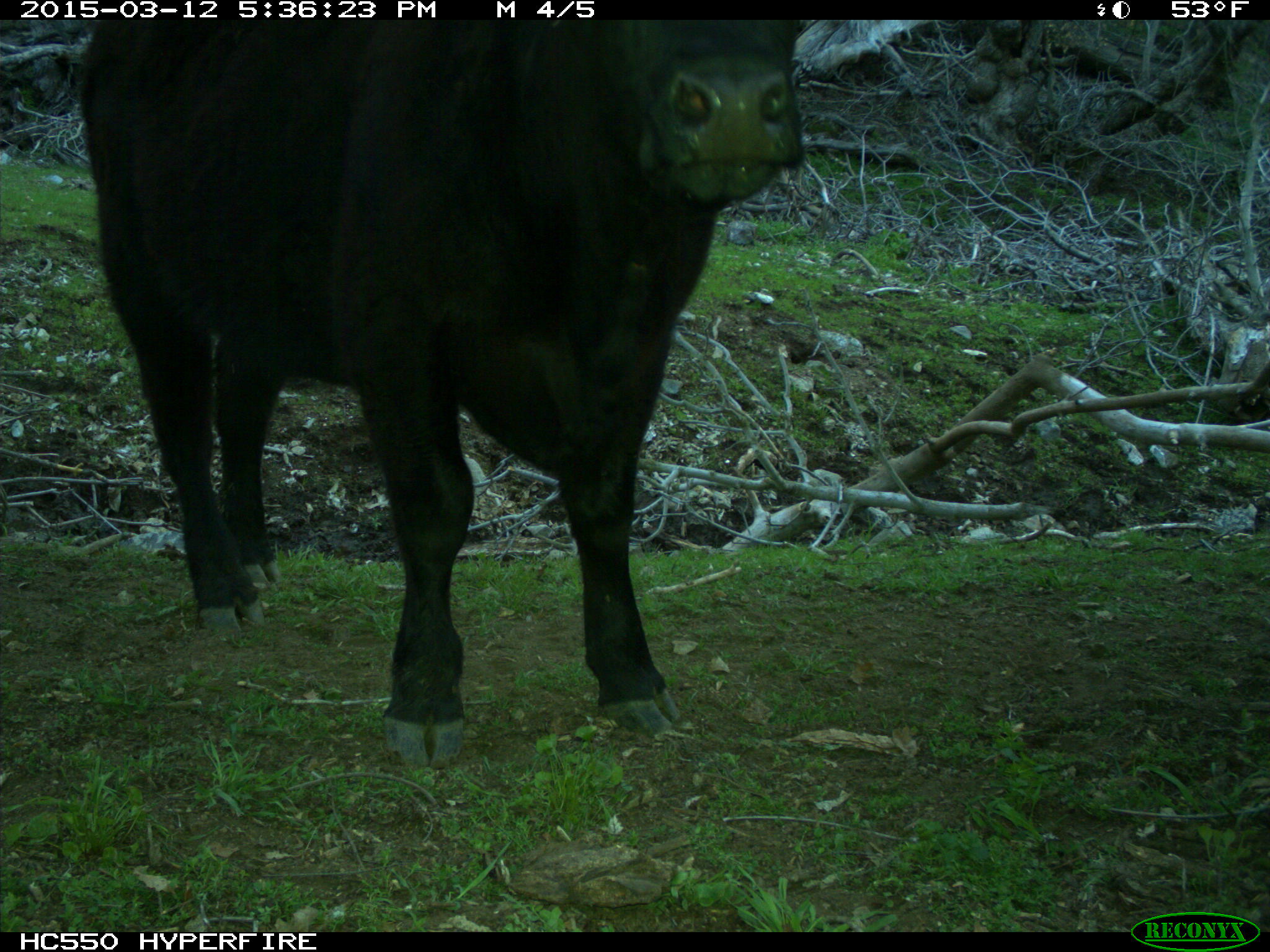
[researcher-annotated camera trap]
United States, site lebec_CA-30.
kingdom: Animalia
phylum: Chordata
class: Mammalia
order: Artiodactyla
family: Bovidae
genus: Bos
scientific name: Bos taurus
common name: domestic cow